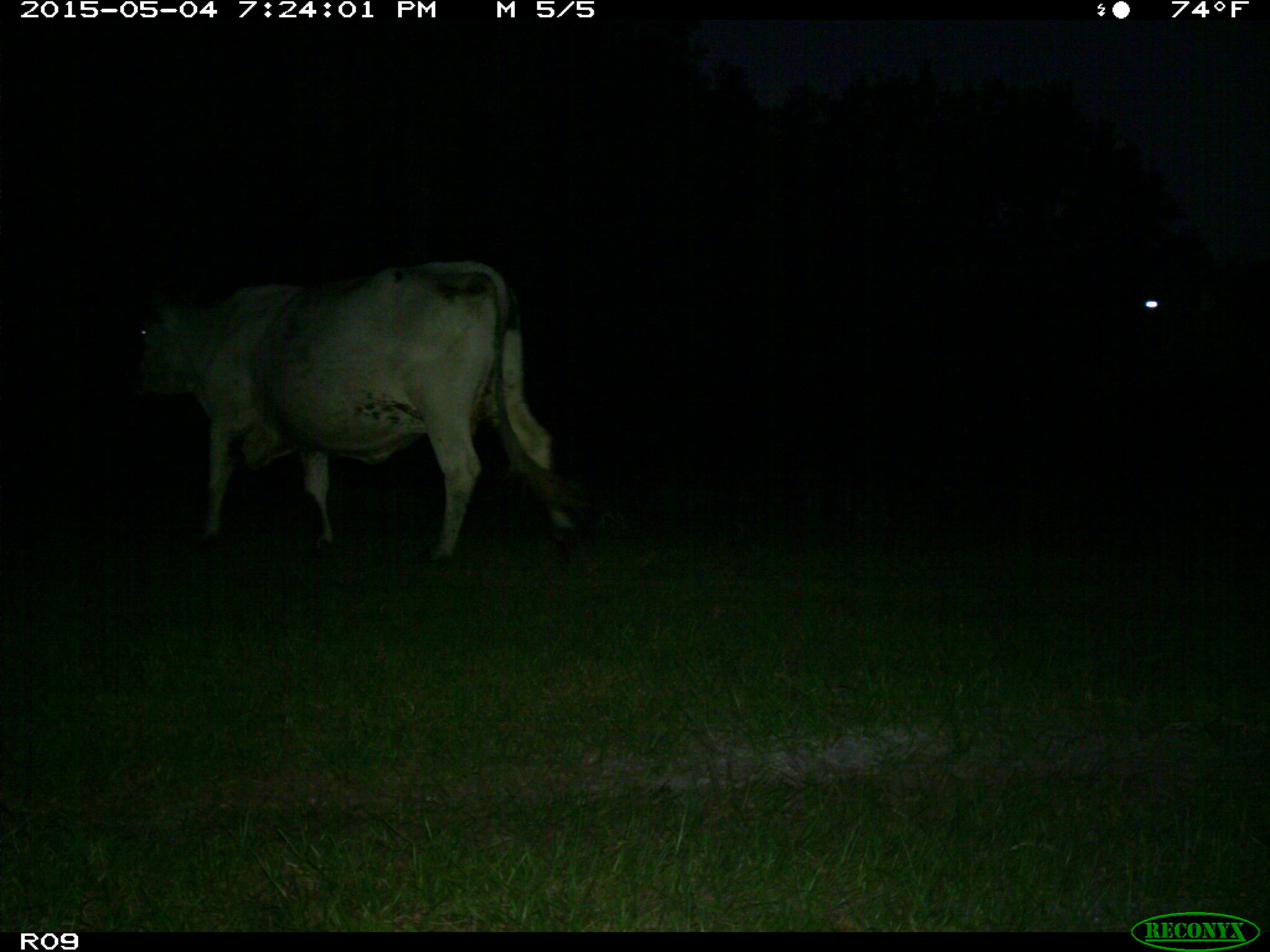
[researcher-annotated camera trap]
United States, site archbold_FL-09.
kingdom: Animalia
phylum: Chordata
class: Mammalia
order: Artiodactyla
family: Bovidae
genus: Bos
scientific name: Bos taurus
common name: domestic cow